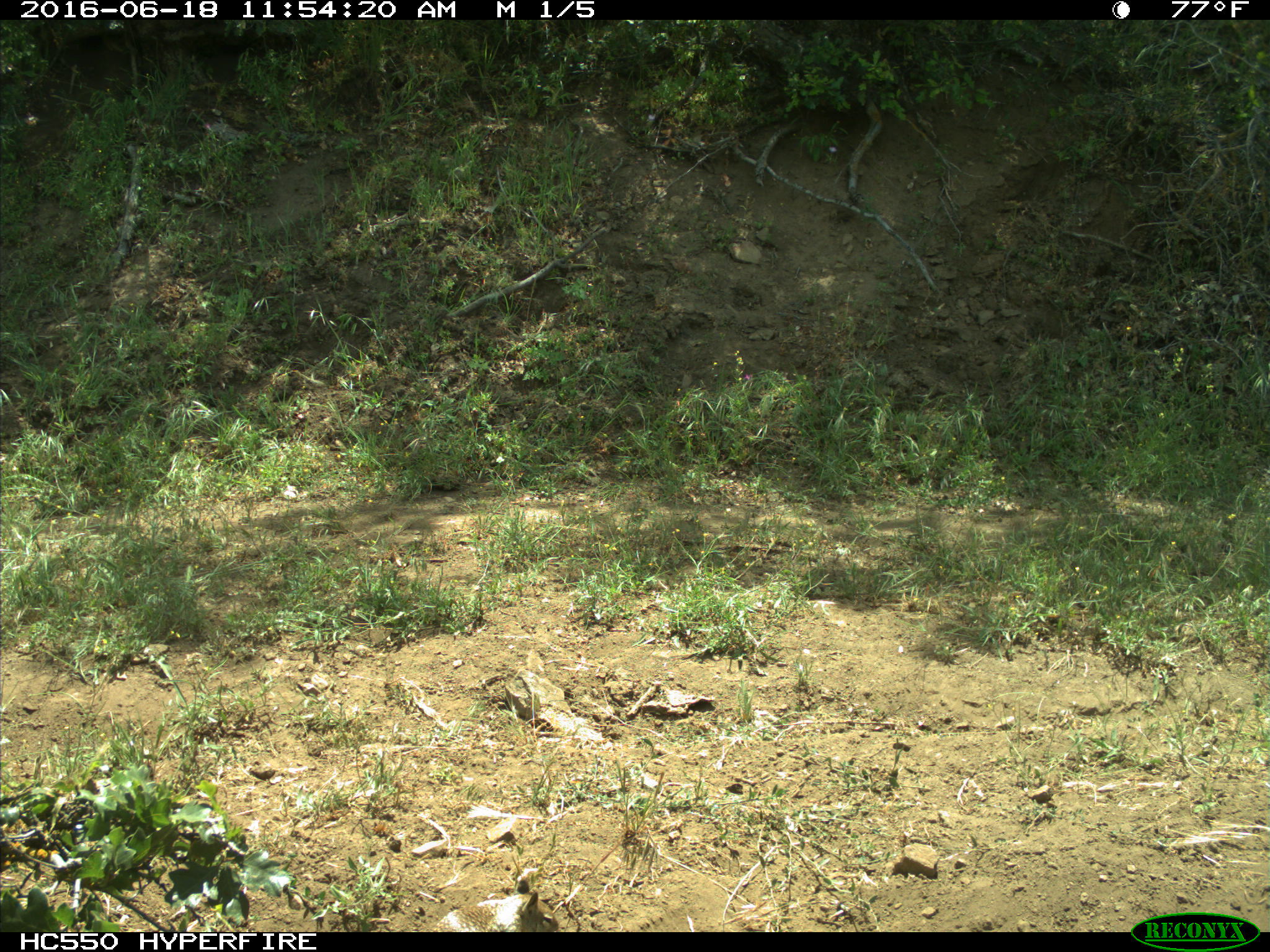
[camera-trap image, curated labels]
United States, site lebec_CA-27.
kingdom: Animalia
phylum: Chordata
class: Mammalia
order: Rodentia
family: Sciuridae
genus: Otospermophilus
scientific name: Otospermophilus beecheyi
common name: california ground squirrel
Otospermophilus beecheyi (california ground squirrel).